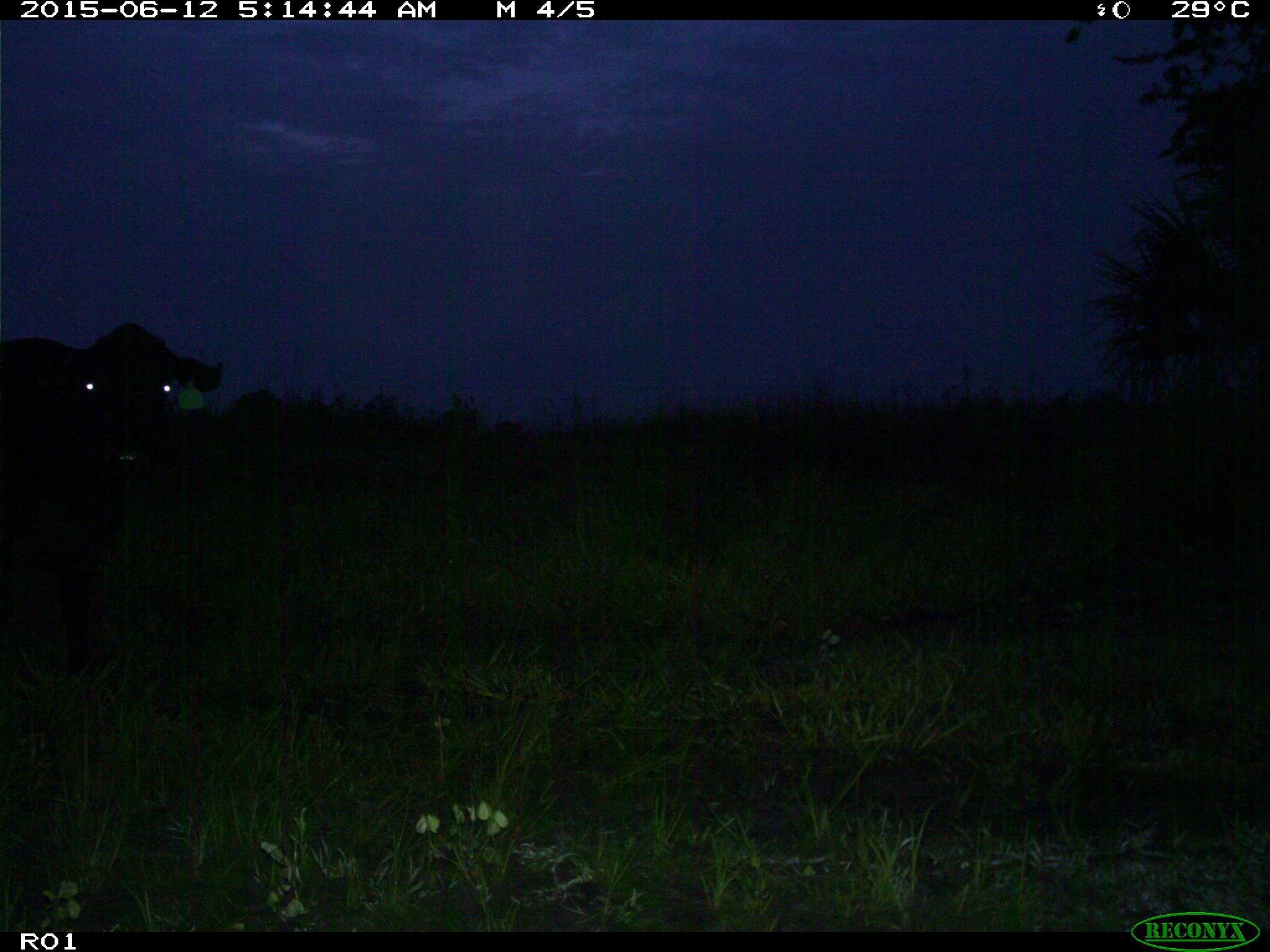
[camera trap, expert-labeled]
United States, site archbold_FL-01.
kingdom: Animalia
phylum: Chordata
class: Mammalia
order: Artiodactyla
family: Bovidae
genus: Bos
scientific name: Bos taurus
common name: domestic cow